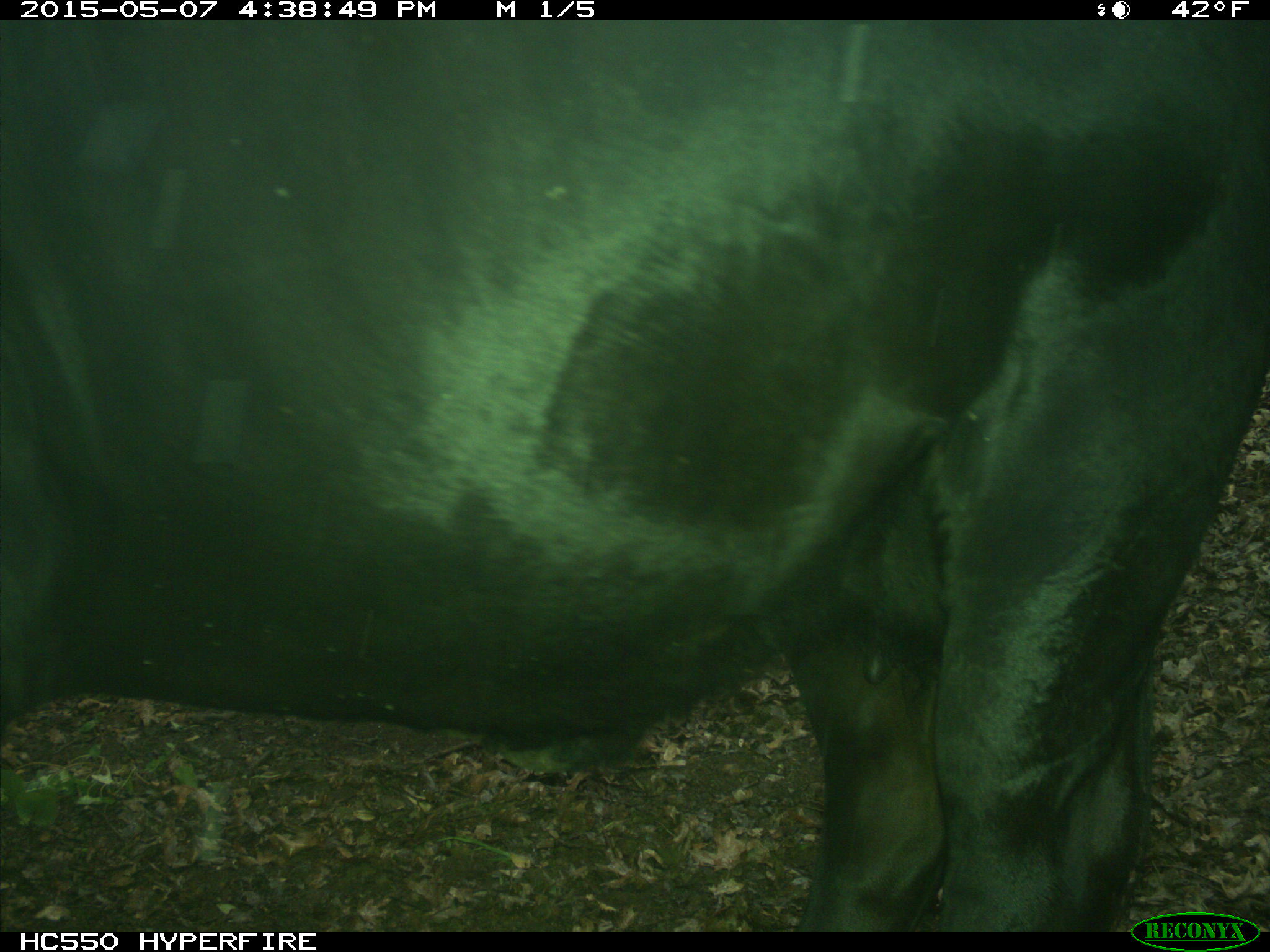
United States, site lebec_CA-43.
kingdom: Animalia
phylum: Chordata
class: Mammalia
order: Artiodactyla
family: Bovidae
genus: Bos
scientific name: Bos taurus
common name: domestic cow